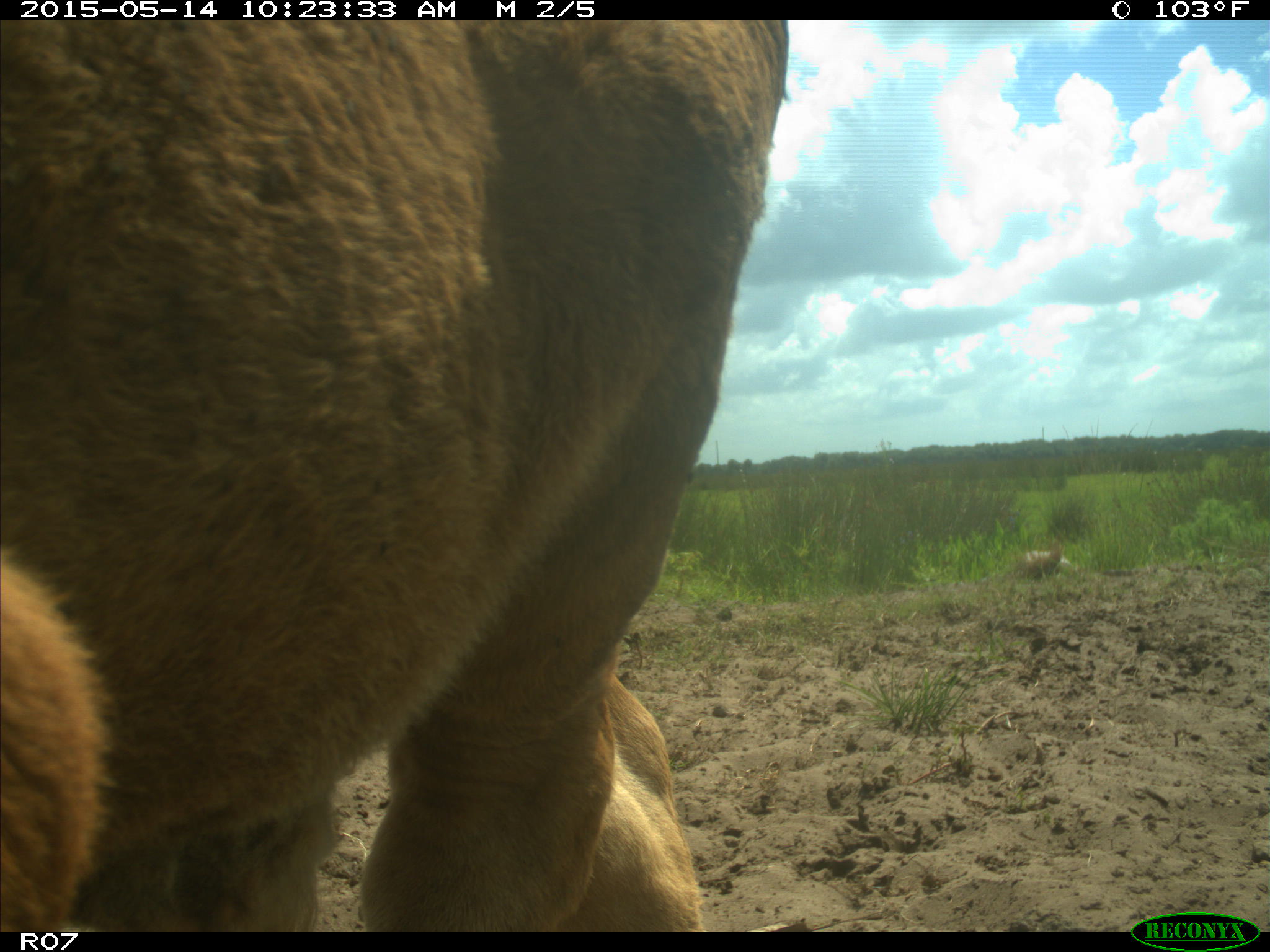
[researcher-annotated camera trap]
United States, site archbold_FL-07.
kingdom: Animalia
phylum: Chordata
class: Mammalia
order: Artiodactyla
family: Bovidae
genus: Bos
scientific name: Bos taurus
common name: domestic cow